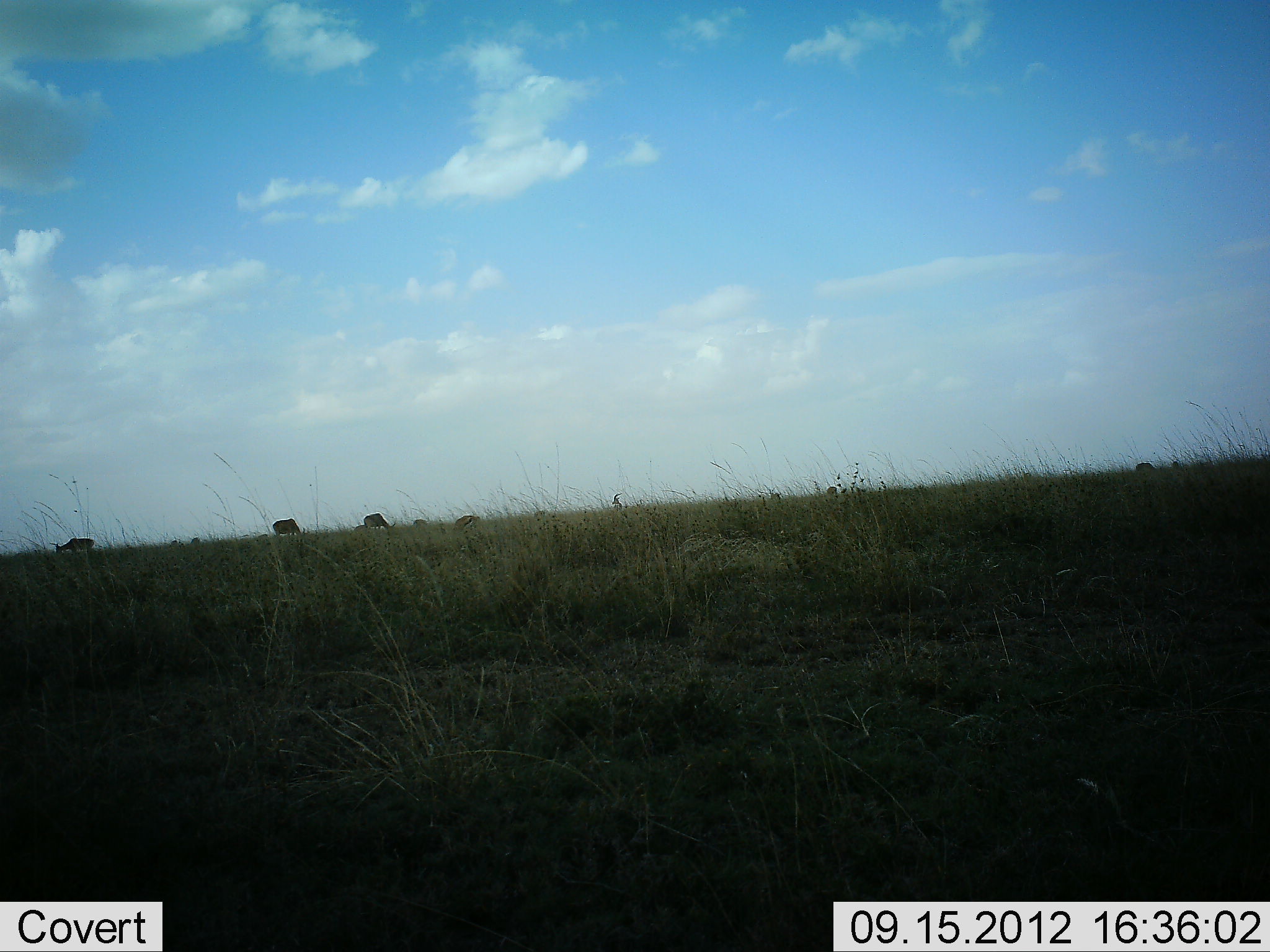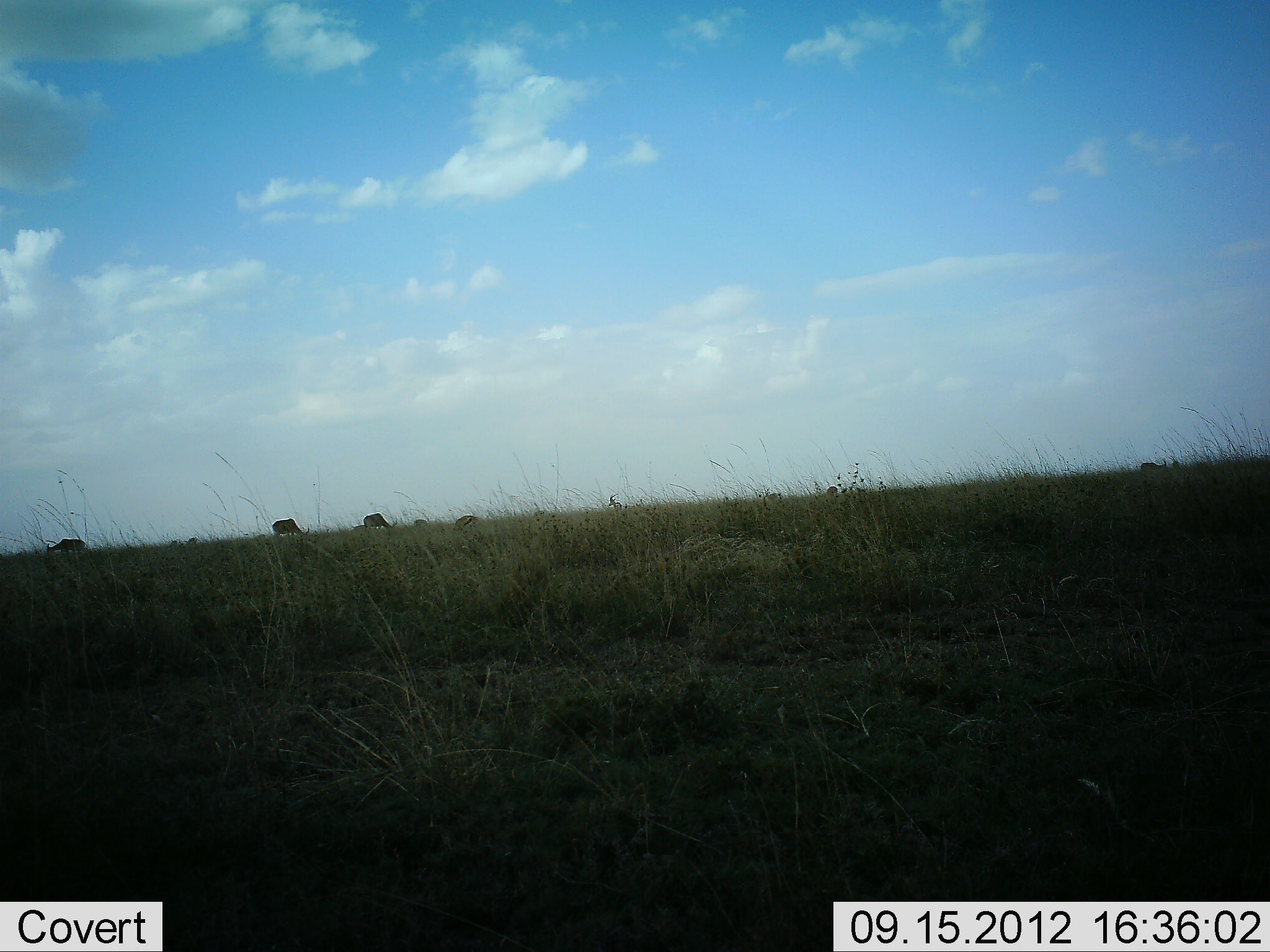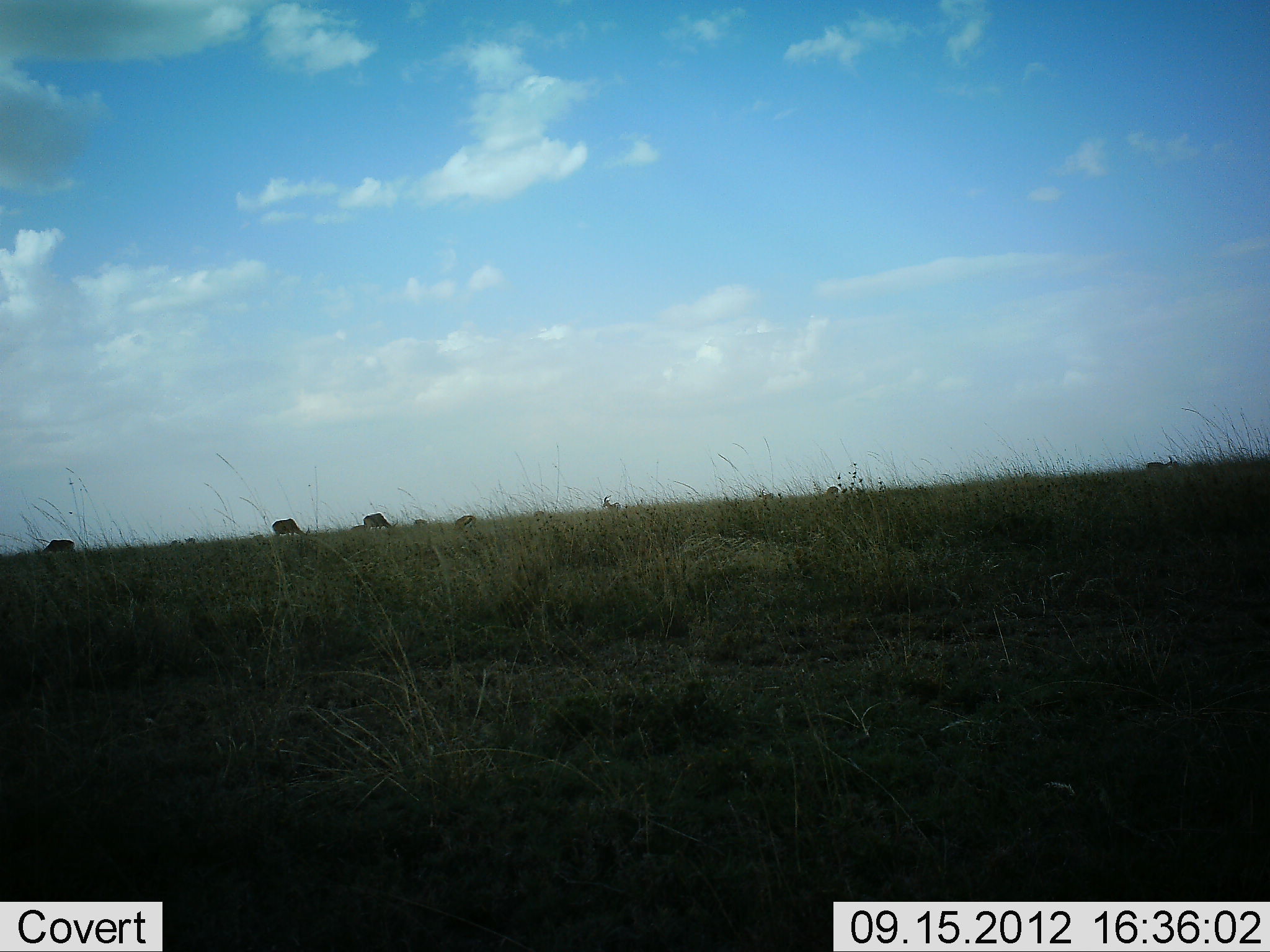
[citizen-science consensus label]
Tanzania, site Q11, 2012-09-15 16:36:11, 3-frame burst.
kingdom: Animalia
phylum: Chordata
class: Mammalia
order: Artiodactyla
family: Bovidae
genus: Connochaetes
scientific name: Connochaetes taurinus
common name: blue wildebeest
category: wildebeest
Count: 5.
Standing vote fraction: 40%.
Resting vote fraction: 0%.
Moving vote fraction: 40%.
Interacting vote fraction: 0%.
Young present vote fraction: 0%.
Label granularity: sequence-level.